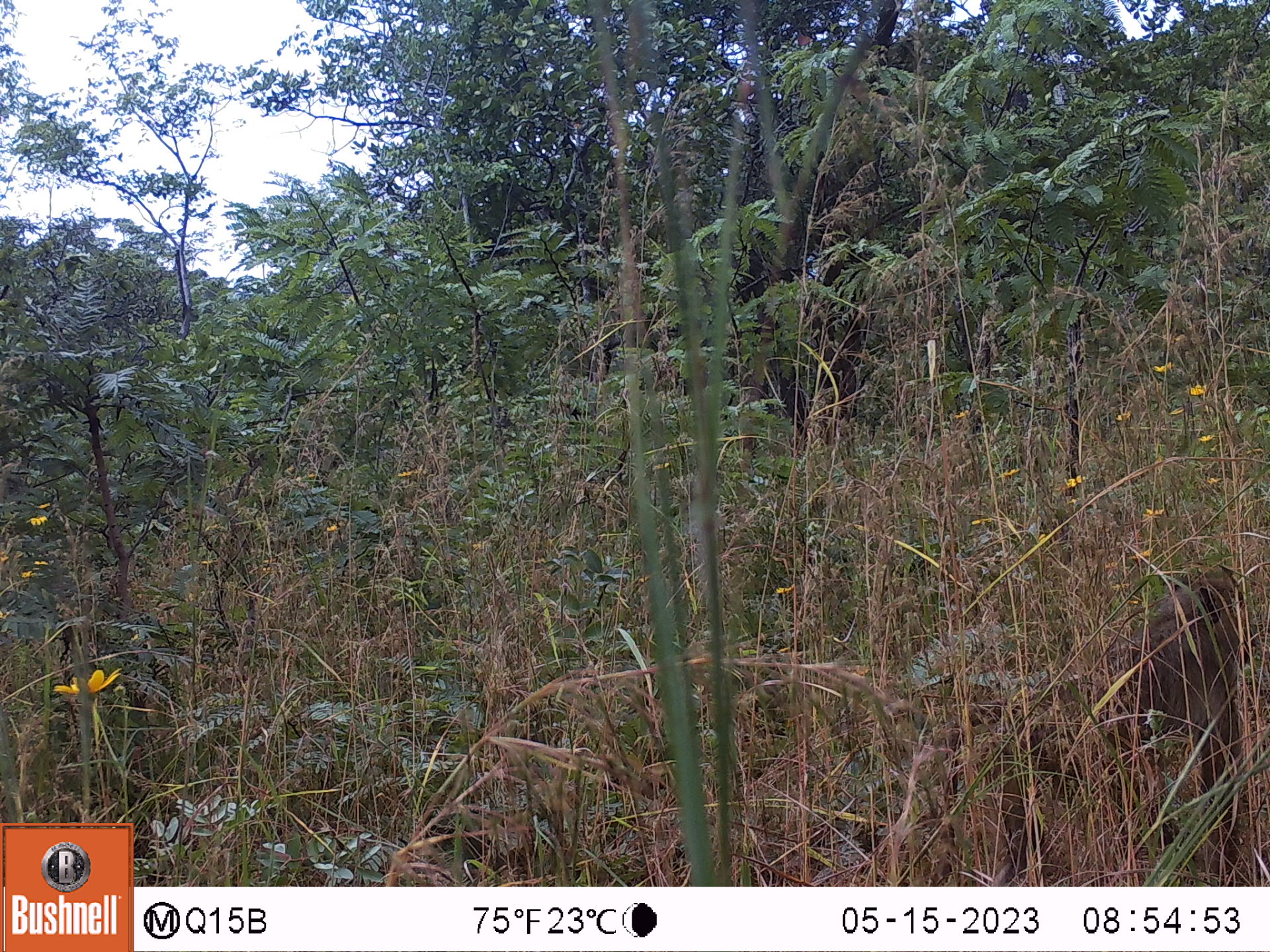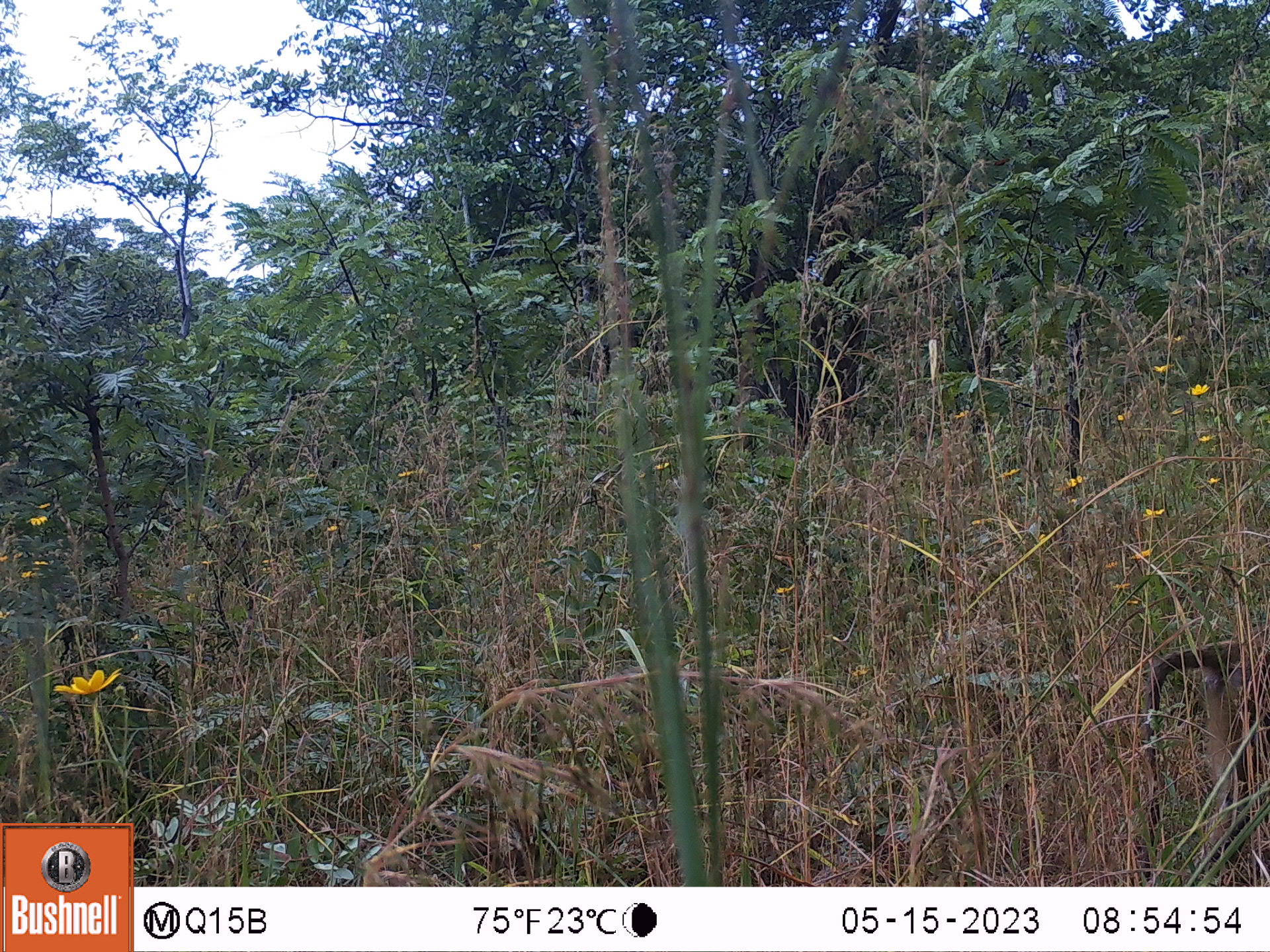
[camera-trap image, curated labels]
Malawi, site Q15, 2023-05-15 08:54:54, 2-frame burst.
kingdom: Animalia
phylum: Chordata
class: Mammalia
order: Primates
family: Cercopithecidae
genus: Papio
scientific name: Papio cynocephalus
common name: yellow baboon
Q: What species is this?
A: Yellow baboon (Papio cynocephalus).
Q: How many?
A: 1.